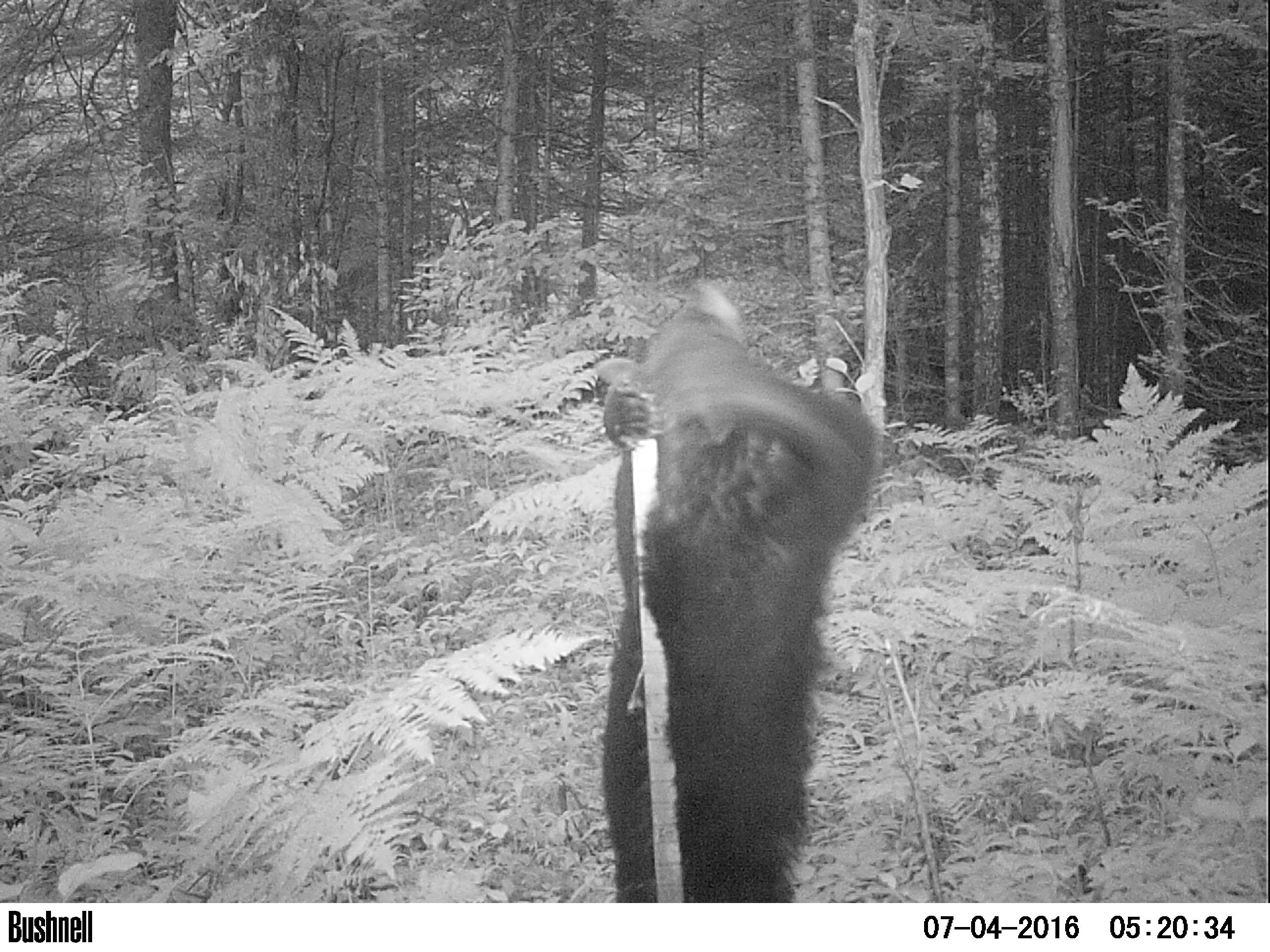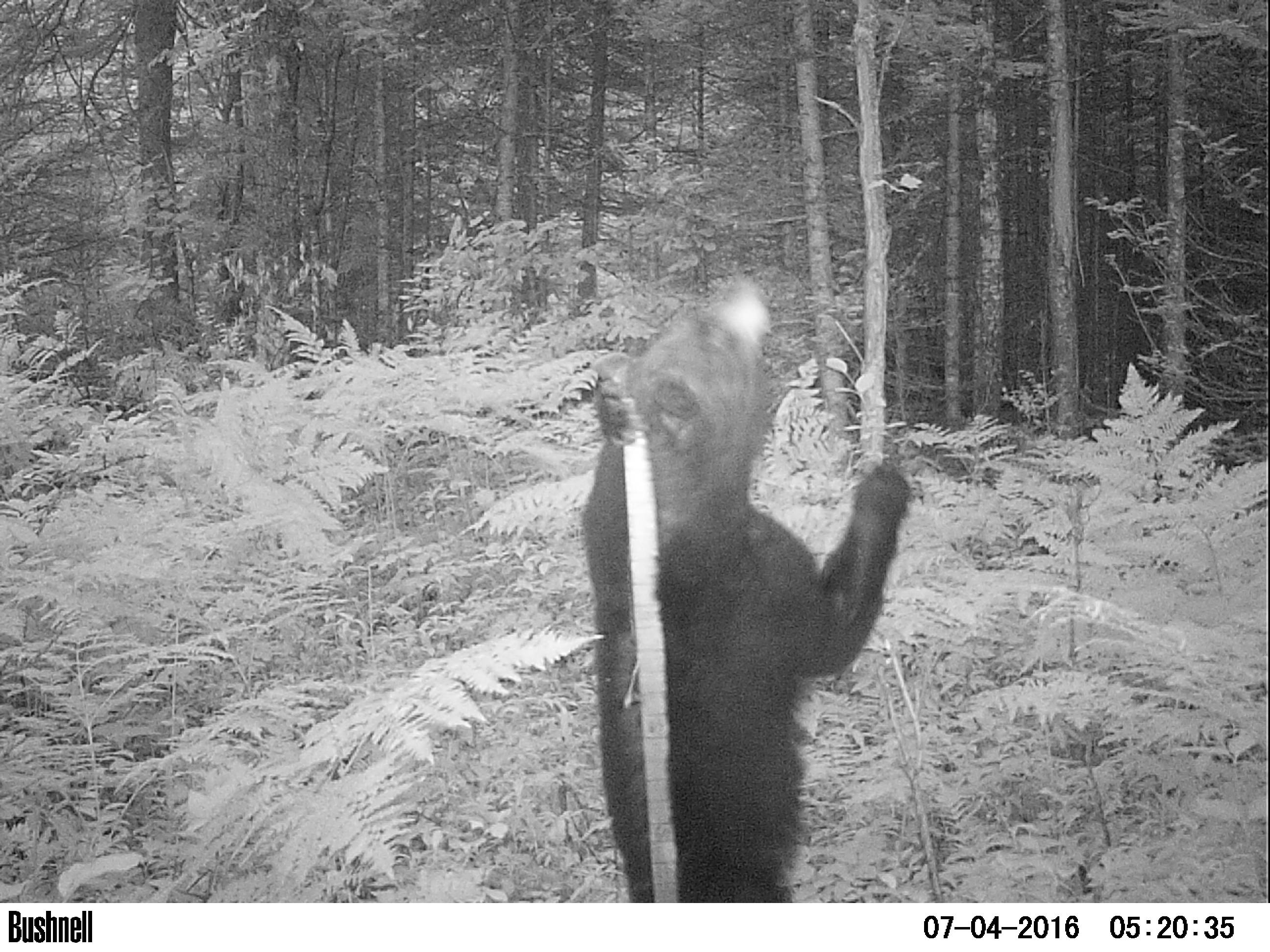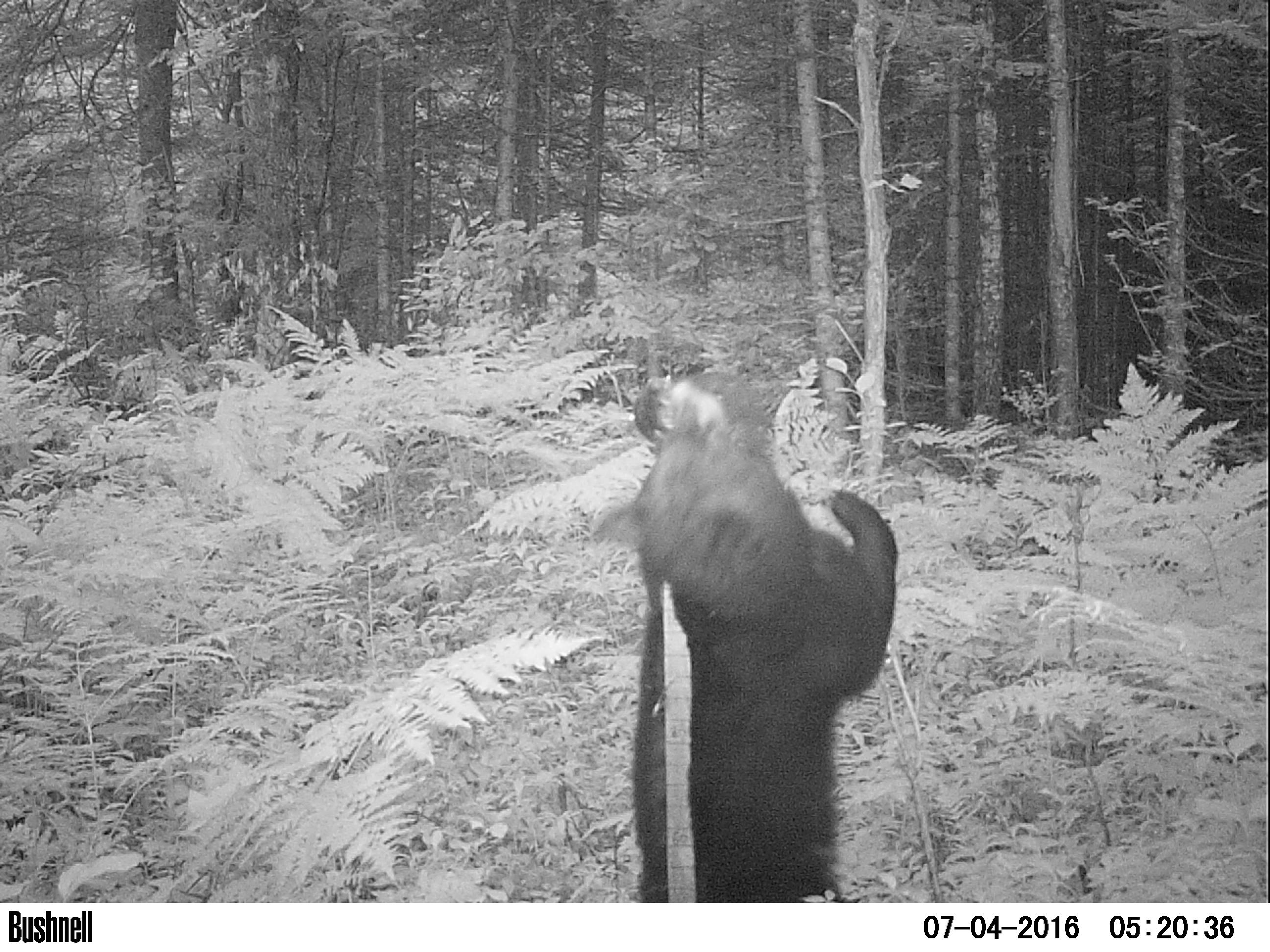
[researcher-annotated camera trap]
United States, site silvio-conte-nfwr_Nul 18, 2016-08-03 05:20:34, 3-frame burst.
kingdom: Animalia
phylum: Chordata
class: Mammalia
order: Carnivora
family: Ursidae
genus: Ursus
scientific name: Ursus americanus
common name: black bear